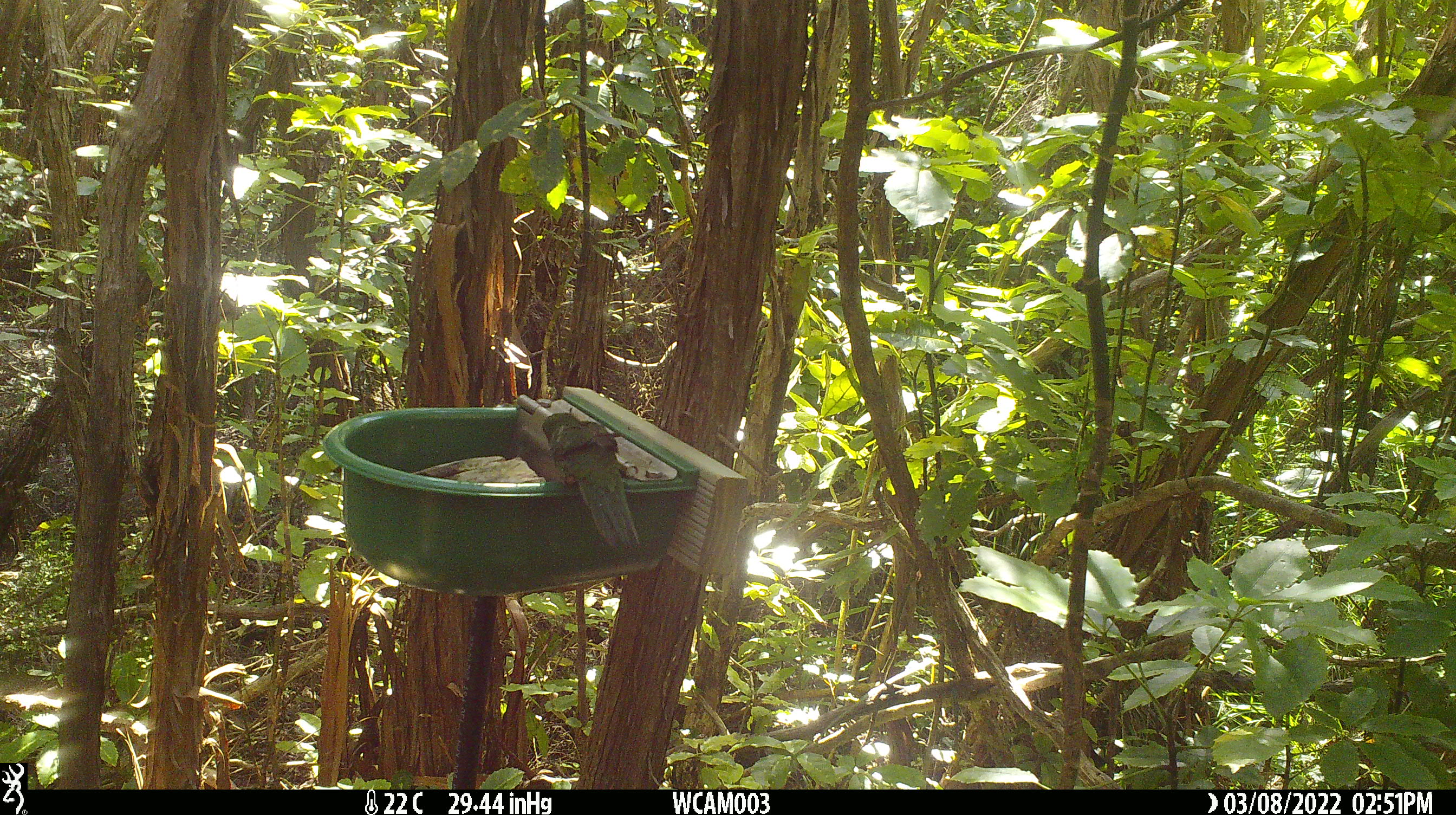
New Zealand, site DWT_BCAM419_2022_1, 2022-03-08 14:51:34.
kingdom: Animalia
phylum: Chordata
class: Aves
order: Psittaciformes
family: Psittaculidae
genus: Cyanoramphus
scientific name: Cyanoramphus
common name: parakeet